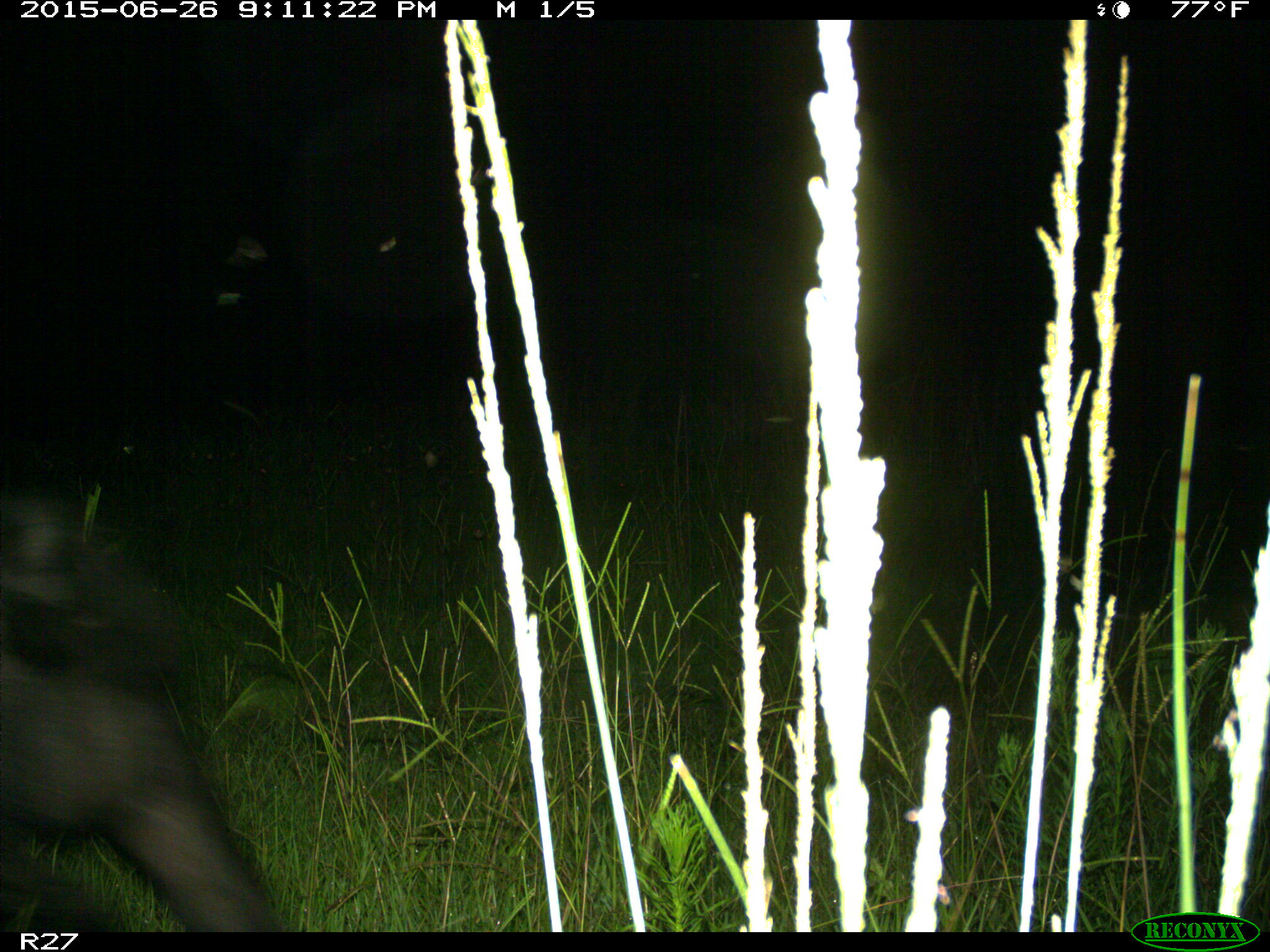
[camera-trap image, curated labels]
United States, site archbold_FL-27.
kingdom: Animalia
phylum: Chordata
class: Mammalia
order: Artiodactyla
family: Suidae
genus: Sus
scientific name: Sus scrofa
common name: wild boar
Sus scrofa (wild boar).